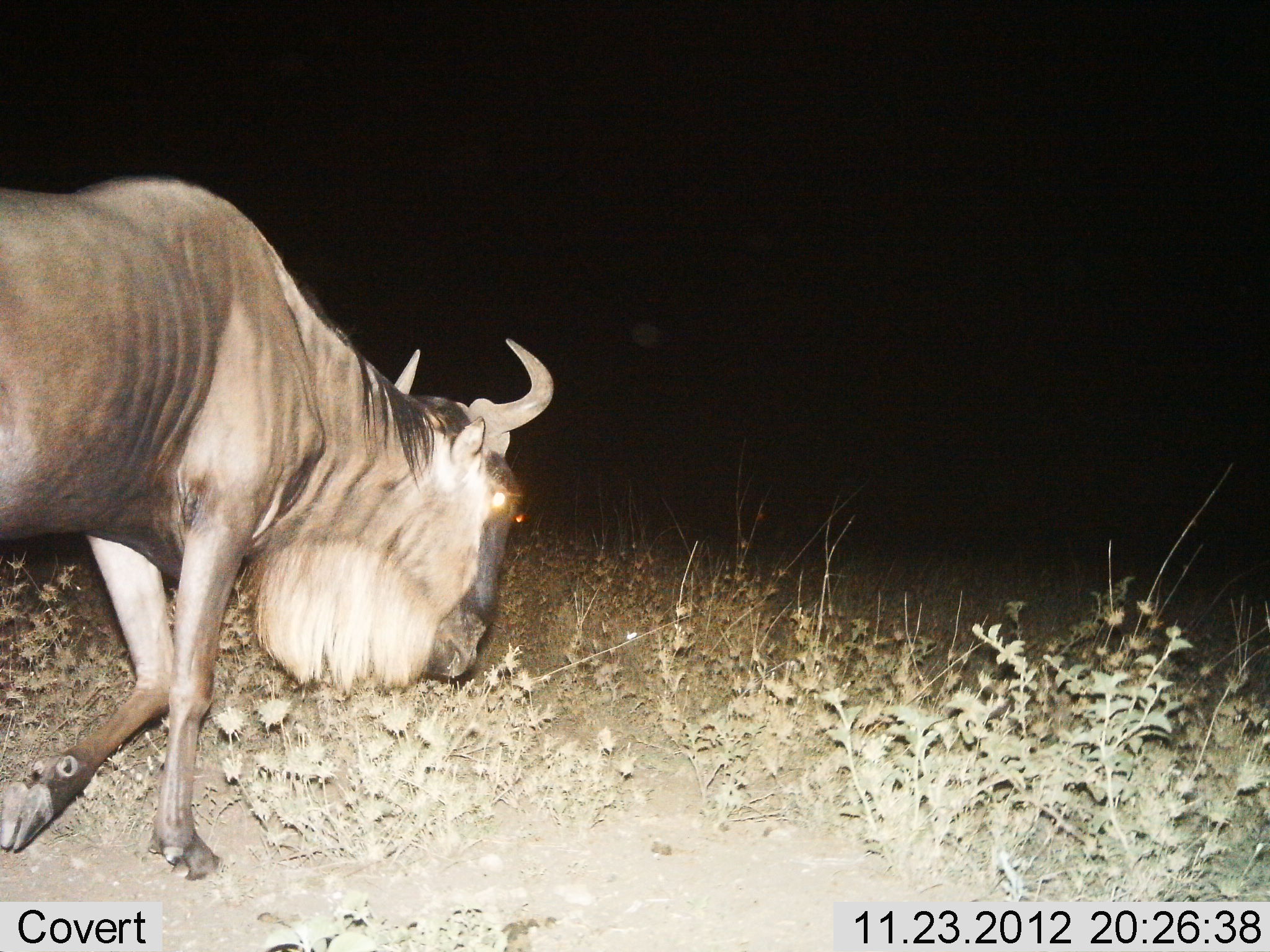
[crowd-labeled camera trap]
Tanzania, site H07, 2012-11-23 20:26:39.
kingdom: Animalia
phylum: Chordata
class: Mammalia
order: Artiodactyla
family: Bovidae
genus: Connochaetes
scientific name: Connochaetes taurinus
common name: blue wildebeest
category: wildebeest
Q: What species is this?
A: Wildebeest (blue wildebeest) (Connochaetes taurinus).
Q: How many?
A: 1.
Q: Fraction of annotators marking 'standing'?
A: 10%.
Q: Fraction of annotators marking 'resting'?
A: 0%.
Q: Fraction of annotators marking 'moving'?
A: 80%.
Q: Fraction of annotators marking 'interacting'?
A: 0%.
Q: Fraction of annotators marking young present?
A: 0%.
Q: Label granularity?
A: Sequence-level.